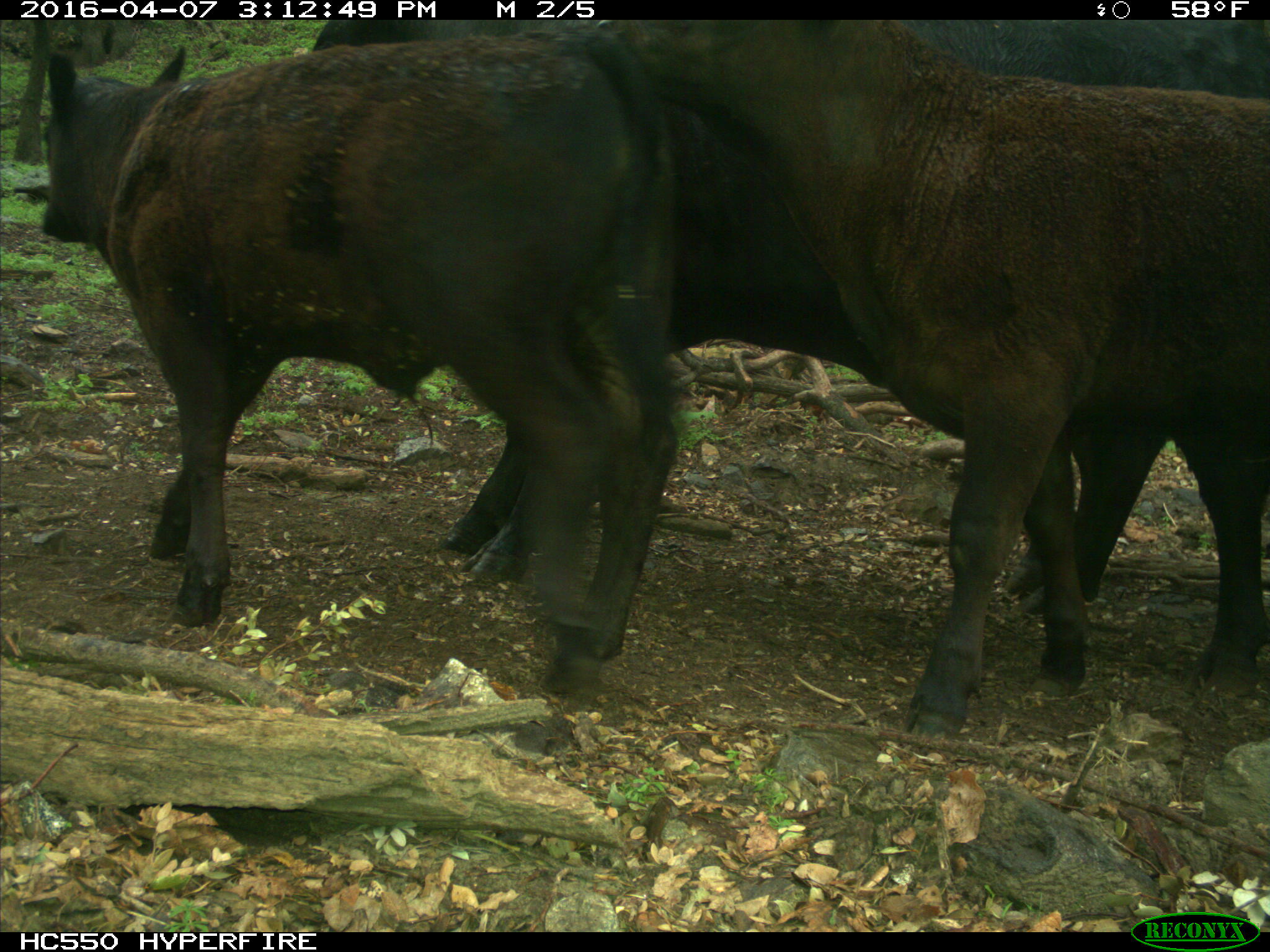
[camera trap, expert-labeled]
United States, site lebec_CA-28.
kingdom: Animalia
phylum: Chordata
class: Mammalia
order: Artiodactyla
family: Bovidae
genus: Bos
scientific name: Bos taurus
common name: domestic cow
Bos taurus (domestic cow).